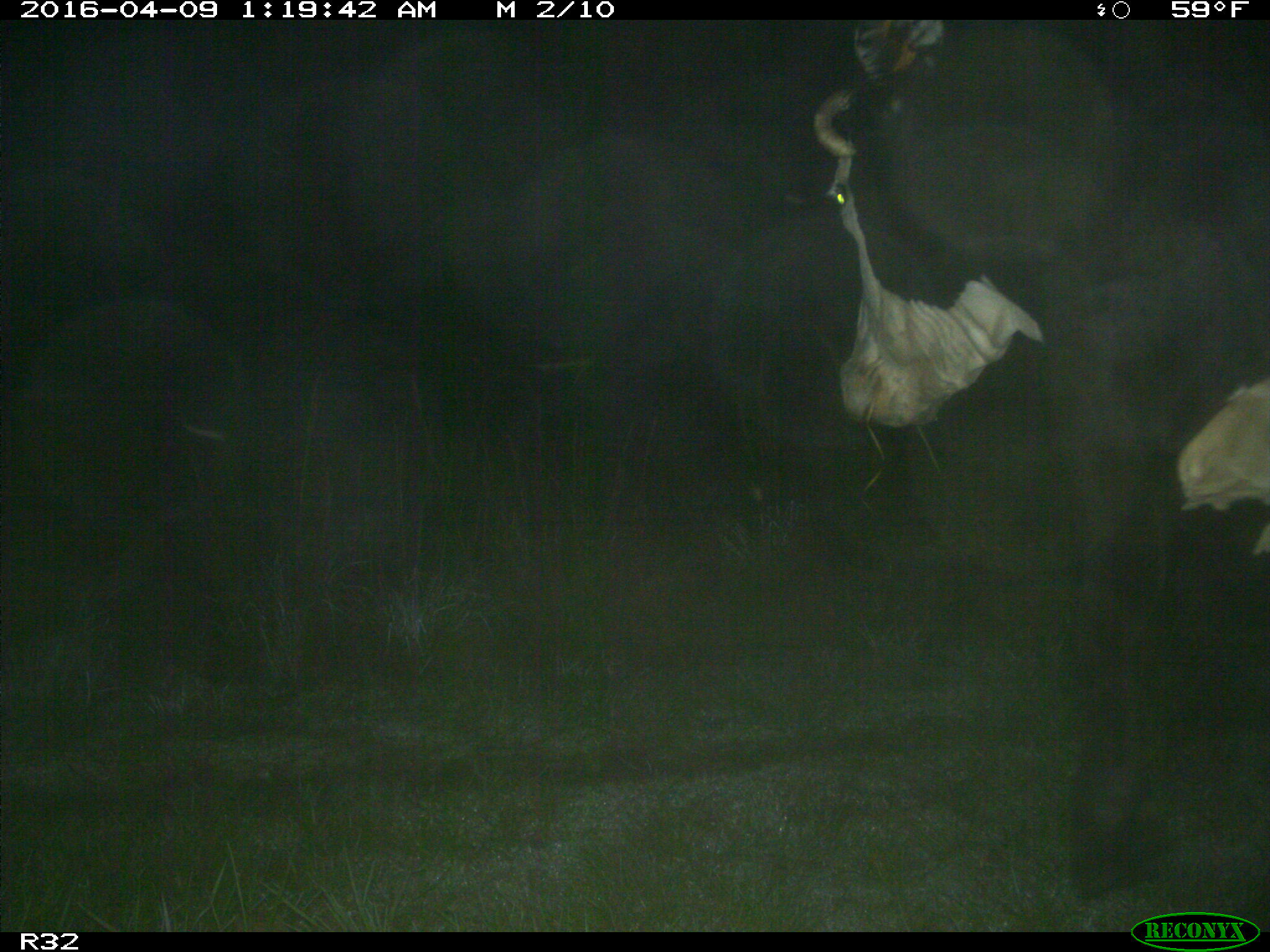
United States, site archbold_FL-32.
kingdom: Animalia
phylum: Chordata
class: Mammalia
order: Artiodactyla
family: Bovidae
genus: Bos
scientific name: Bos taurus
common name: domestic cow